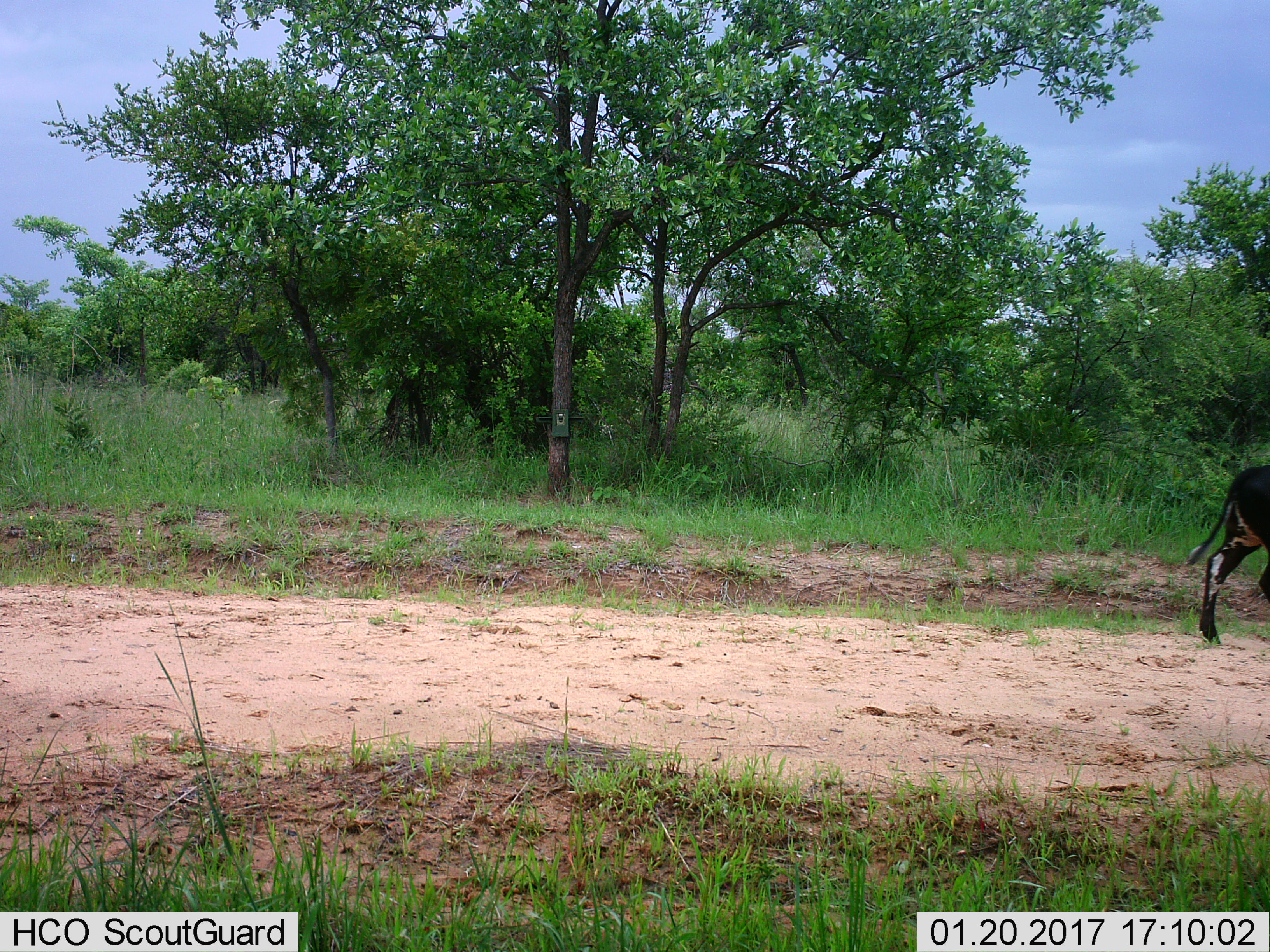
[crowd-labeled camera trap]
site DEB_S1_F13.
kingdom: Animalia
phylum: Chordata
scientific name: Vertebrata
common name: domestic animal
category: domesticanimal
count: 1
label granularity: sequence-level